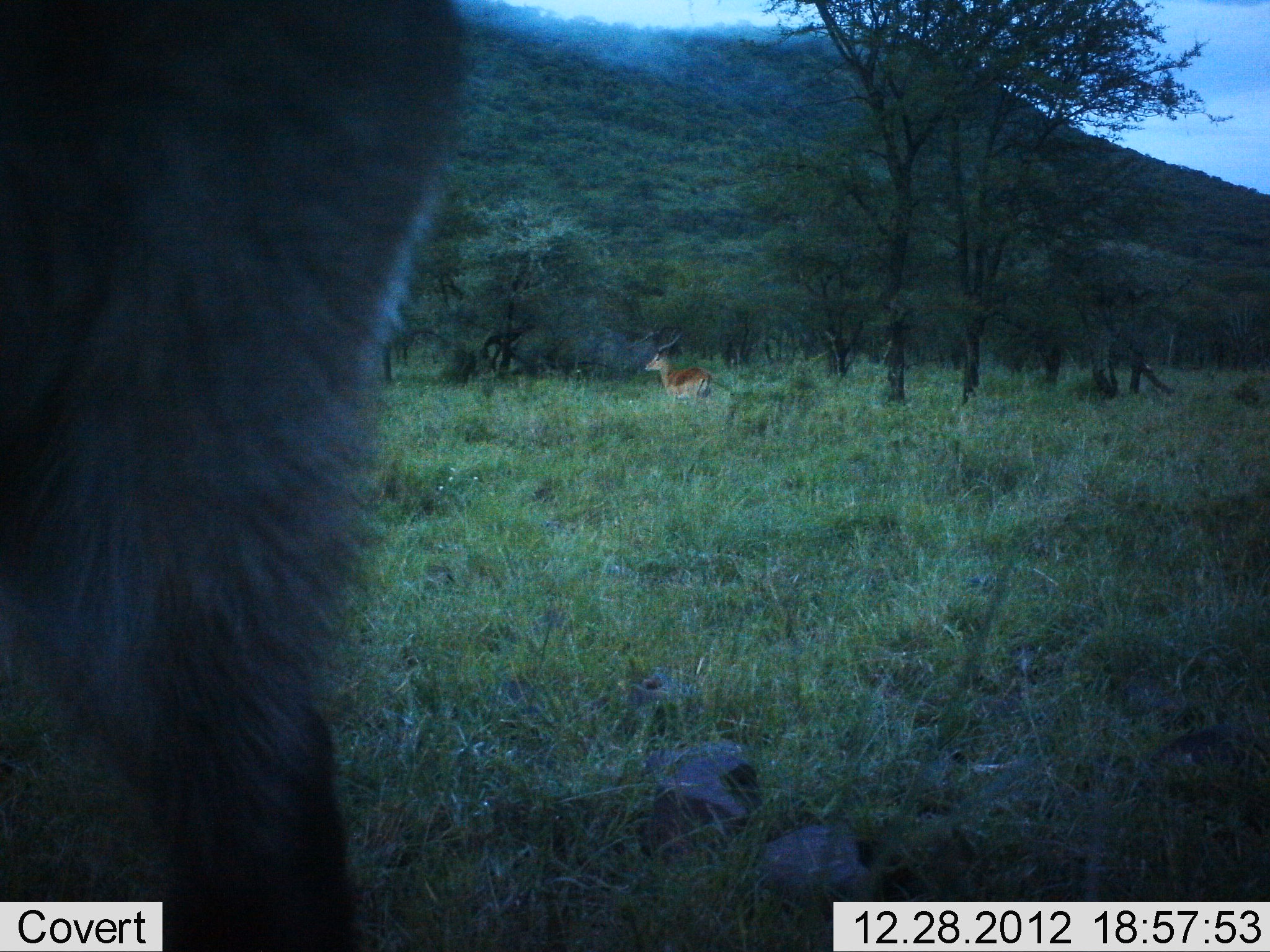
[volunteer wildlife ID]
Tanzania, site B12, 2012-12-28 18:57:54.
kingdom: Animalia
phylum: Chordata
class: Mammalia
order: Artiodactyla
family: Bovidae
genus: Aepyceros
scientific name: Aepyceros melampus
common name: impala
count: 1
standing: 93%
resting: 13%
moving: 0%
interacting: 0%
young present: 0%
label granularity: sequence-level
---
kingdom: Animalia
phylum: Chordata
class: Mammalia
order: Artiodactyla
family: Bovidae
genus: Kobus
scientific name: Kobus ellipsiprymnus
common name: waterbuck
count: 1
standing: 100%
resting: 0%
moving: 0%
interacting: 0%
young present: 0%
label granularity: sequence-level